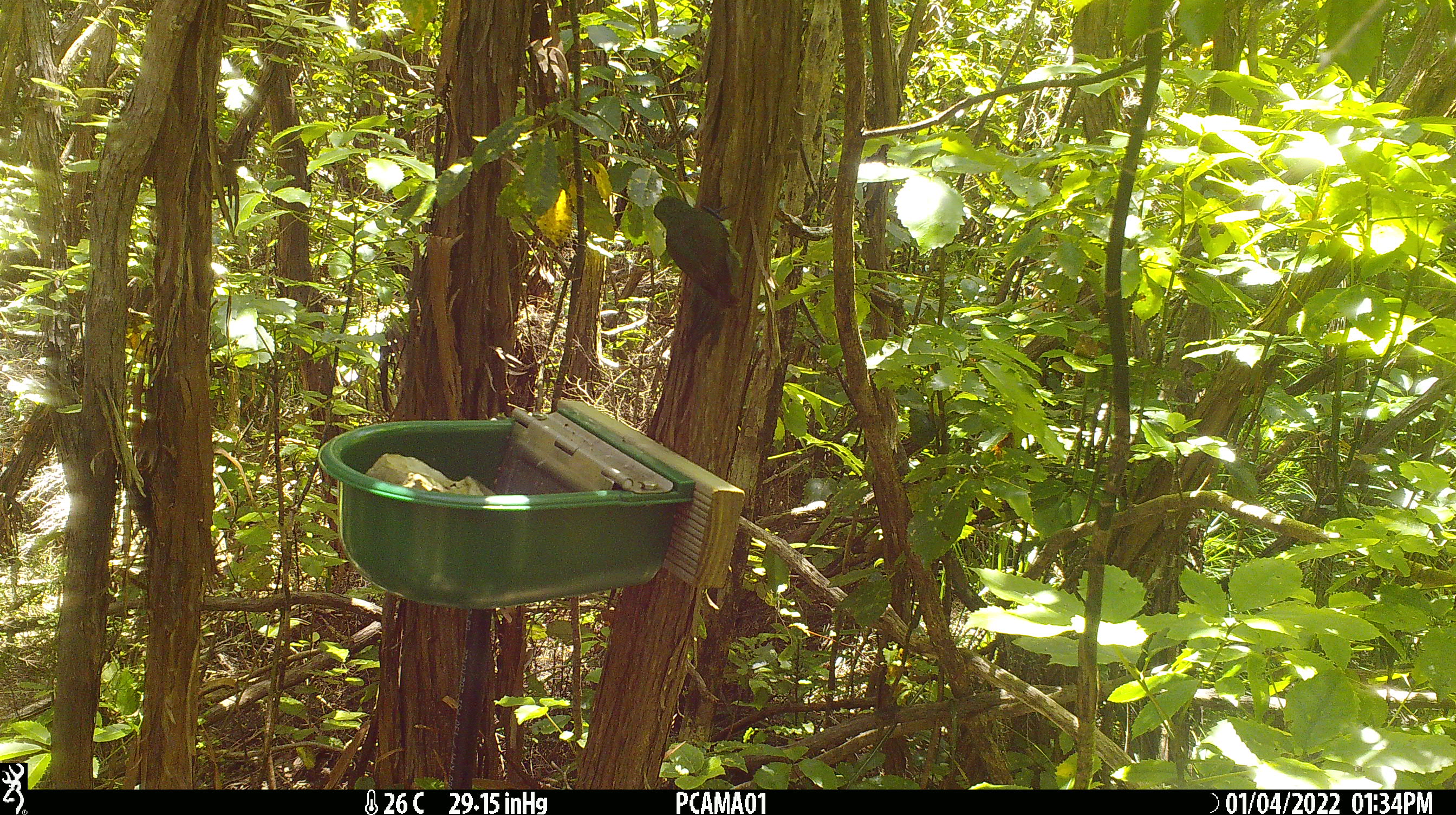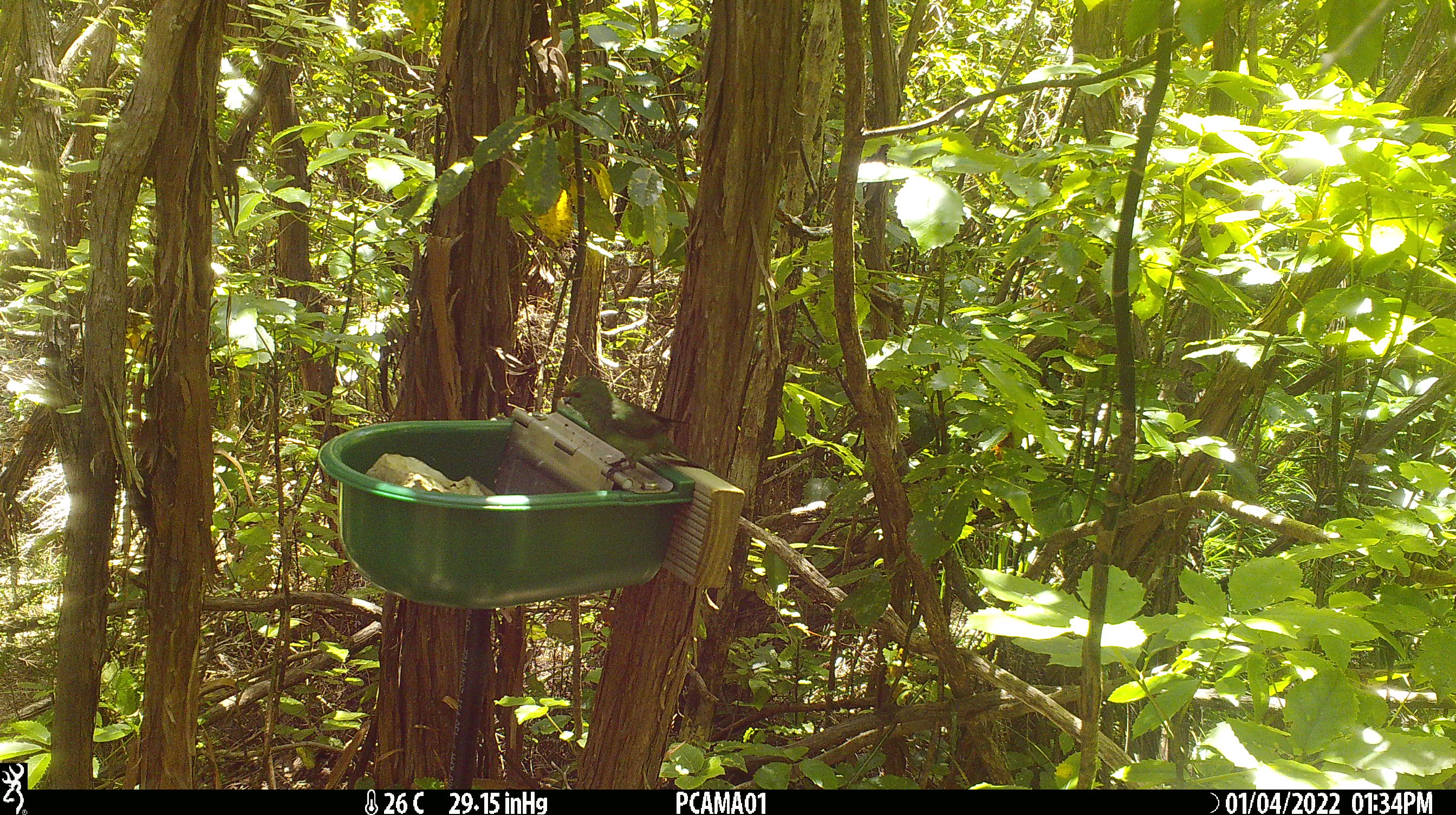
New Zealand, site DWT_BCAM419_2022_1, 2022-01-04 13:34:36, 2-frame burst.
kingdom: Animalia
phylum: Chordata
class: Aves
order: Psittaciformes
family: Psittaculidae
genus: Cyanoramphus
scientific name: Cyanoramphus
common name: parakeet